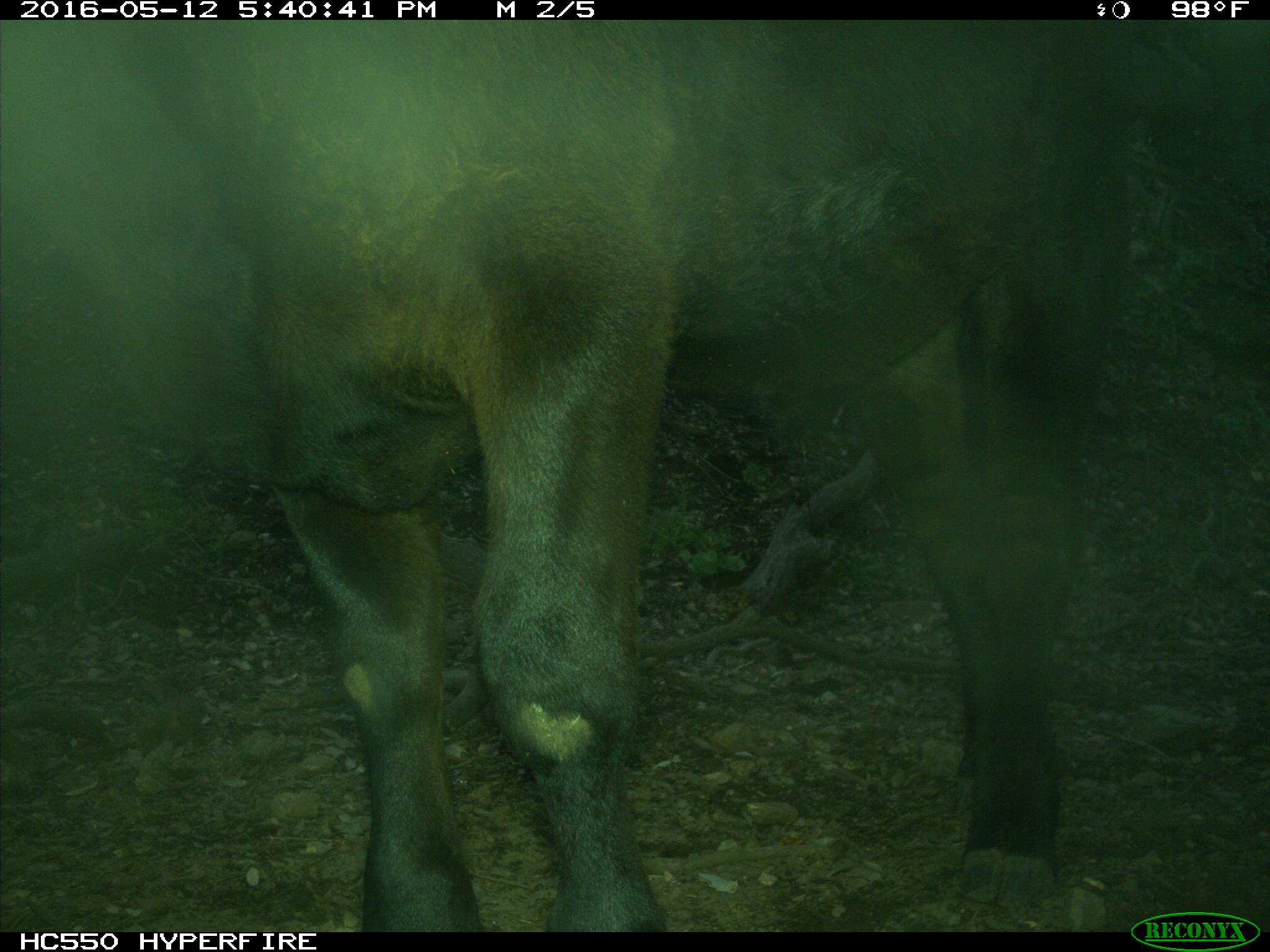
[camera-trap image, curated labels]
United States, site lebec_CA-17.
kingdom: Animalia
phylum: Chordata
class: Mammalia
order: Artiodactyla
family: Bovidae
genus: Bos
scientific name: Bos taurus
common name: domestic cow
Bos taurus (domestic cow).